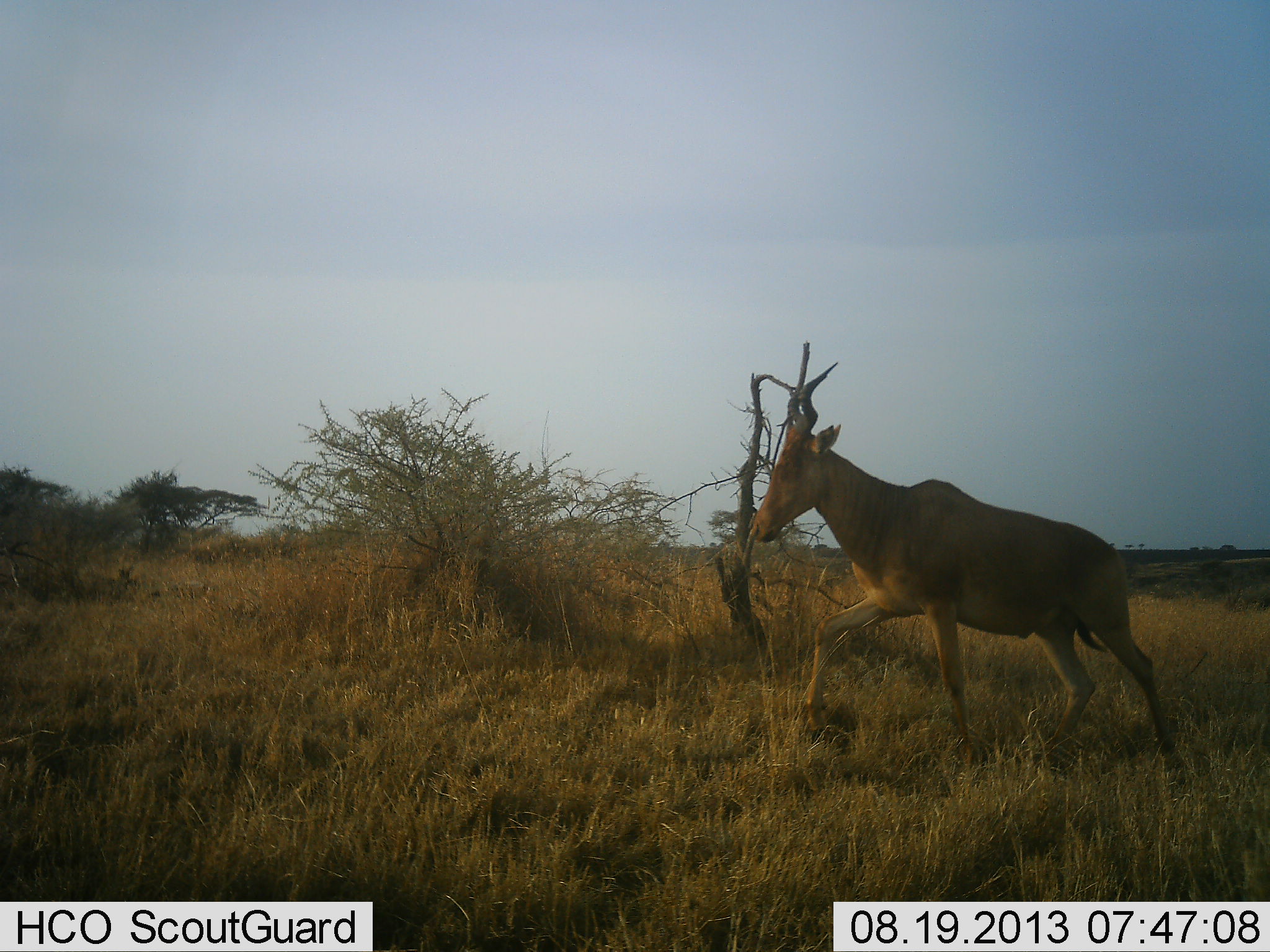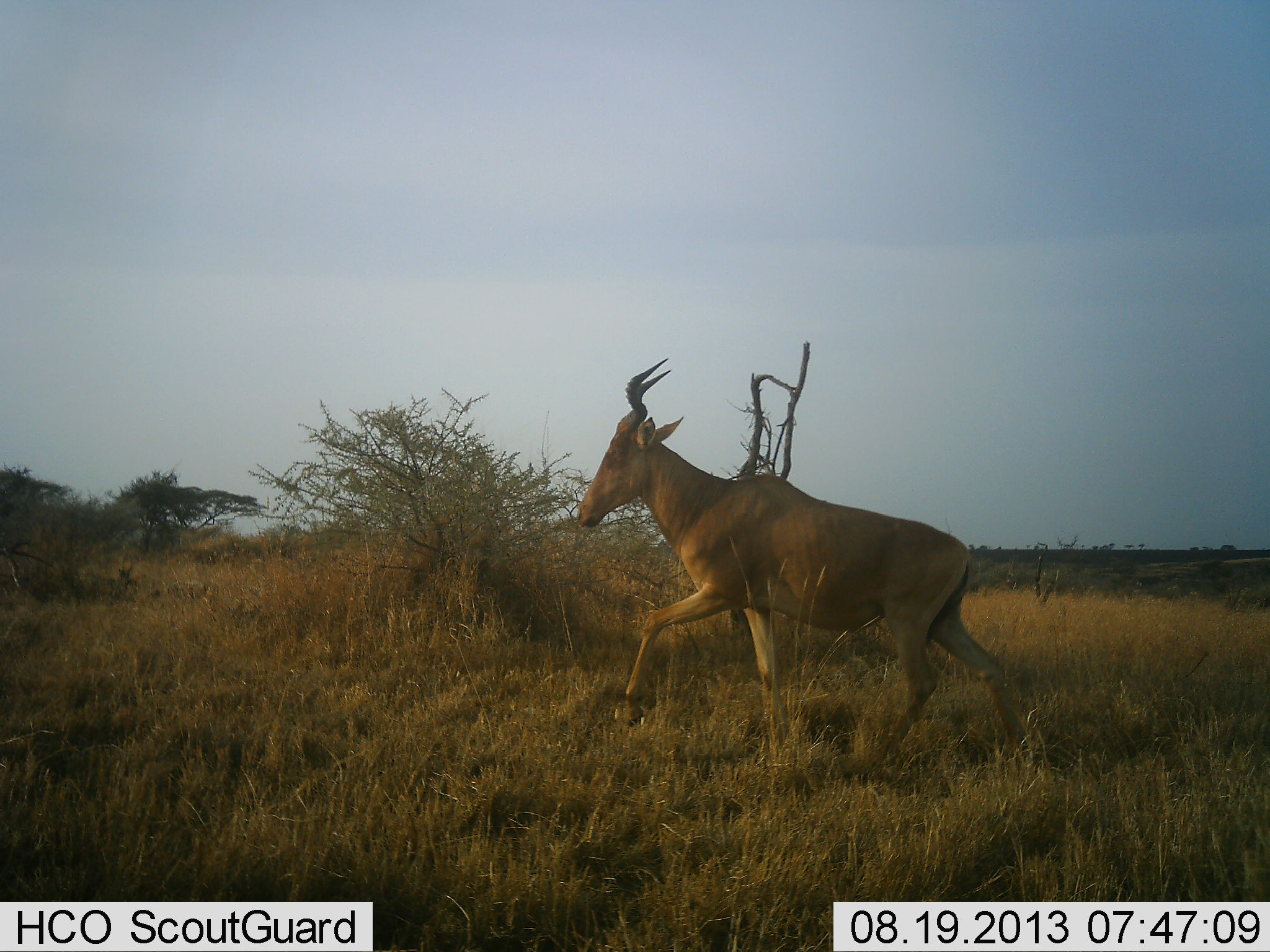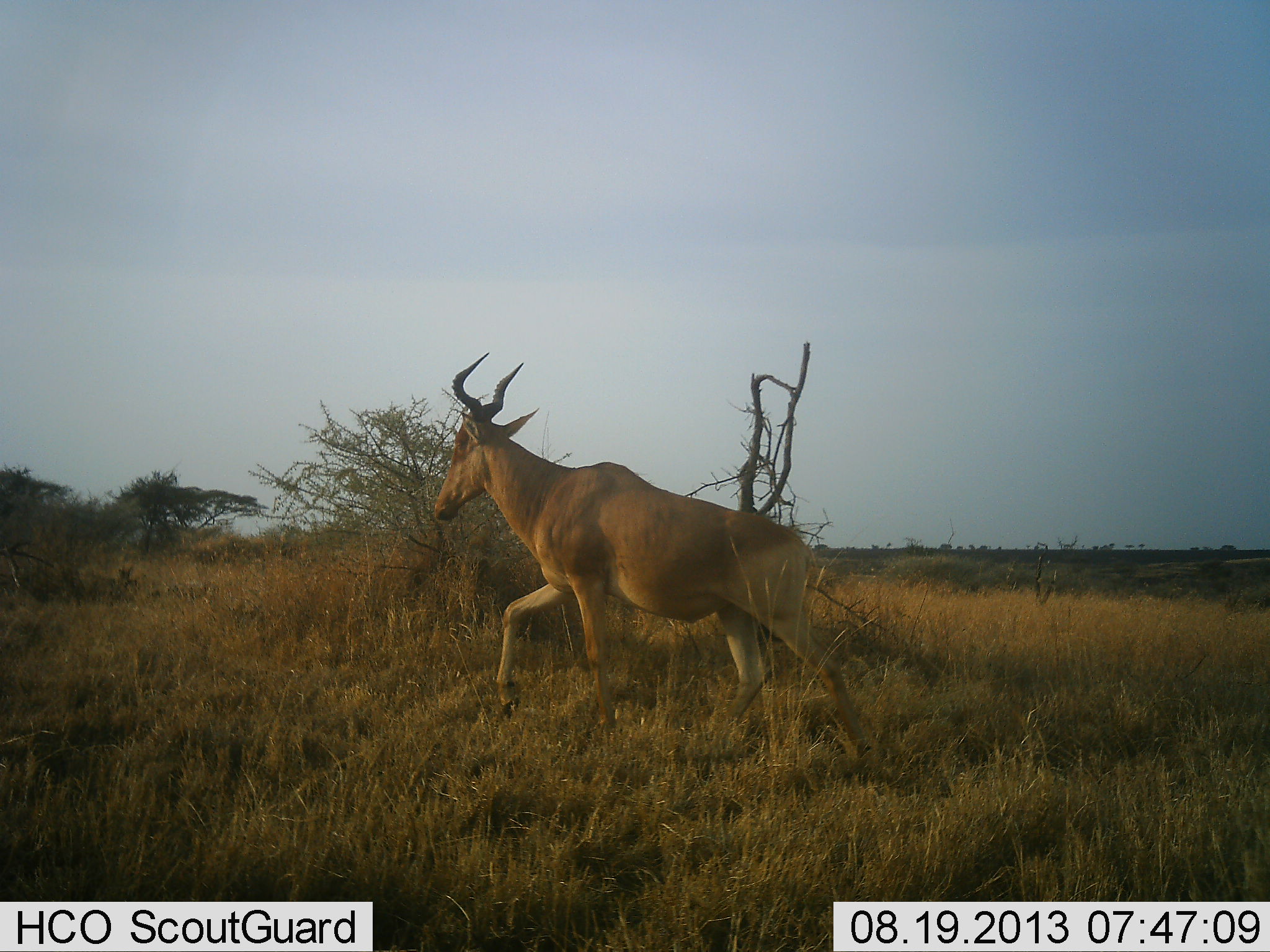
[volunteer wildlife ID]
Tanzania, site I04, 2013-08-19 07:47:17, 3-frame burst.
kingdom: Animalia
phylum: Chordata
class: Mammalia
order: Artiodactyla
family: Bovidae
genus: Alcelaphus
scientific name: Alcelaphus buselaphus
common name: hartebeest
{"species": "hartebeest (Alcelaphus buselaphus)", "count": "1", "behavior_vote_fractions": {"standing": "5%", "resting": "0%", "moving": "100%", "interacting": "0%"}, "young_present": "0%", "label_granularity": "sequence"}